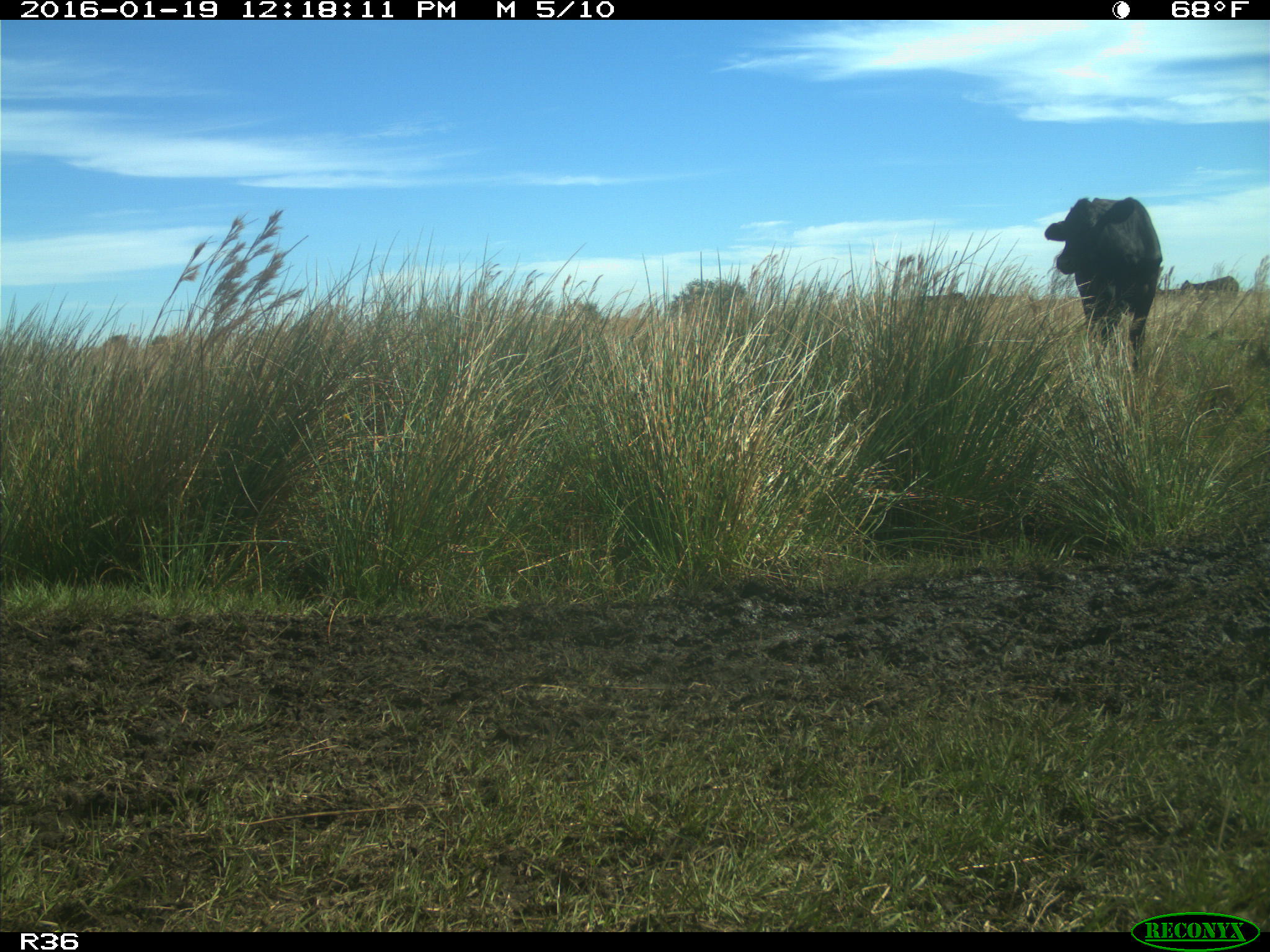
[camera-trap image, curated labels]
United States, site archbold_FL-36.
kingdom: Animalia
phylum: Chordata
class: Mammalia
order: Artiodactyla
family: Bovidae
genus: Bos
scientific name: Bos taurus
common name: domestic cow